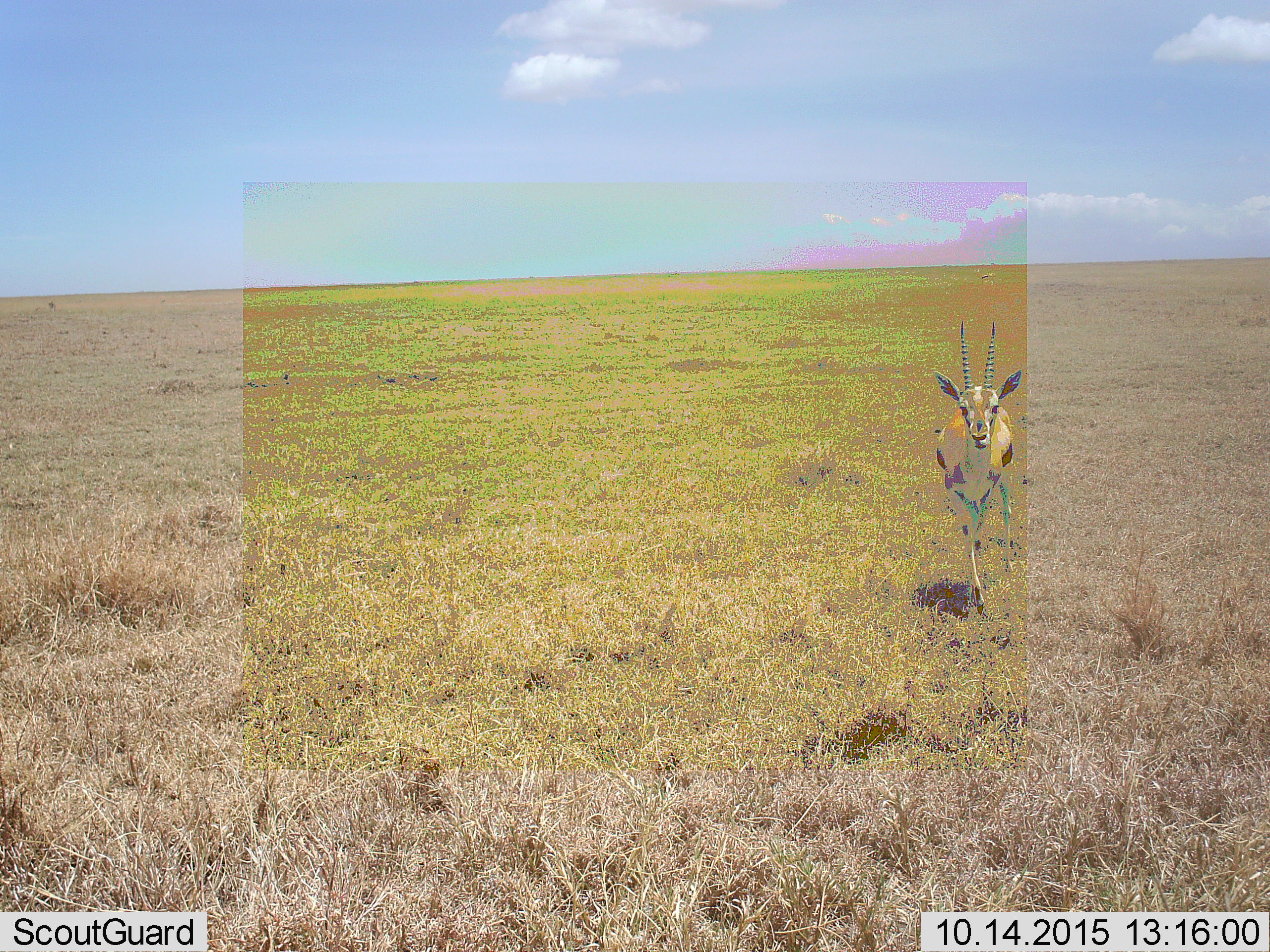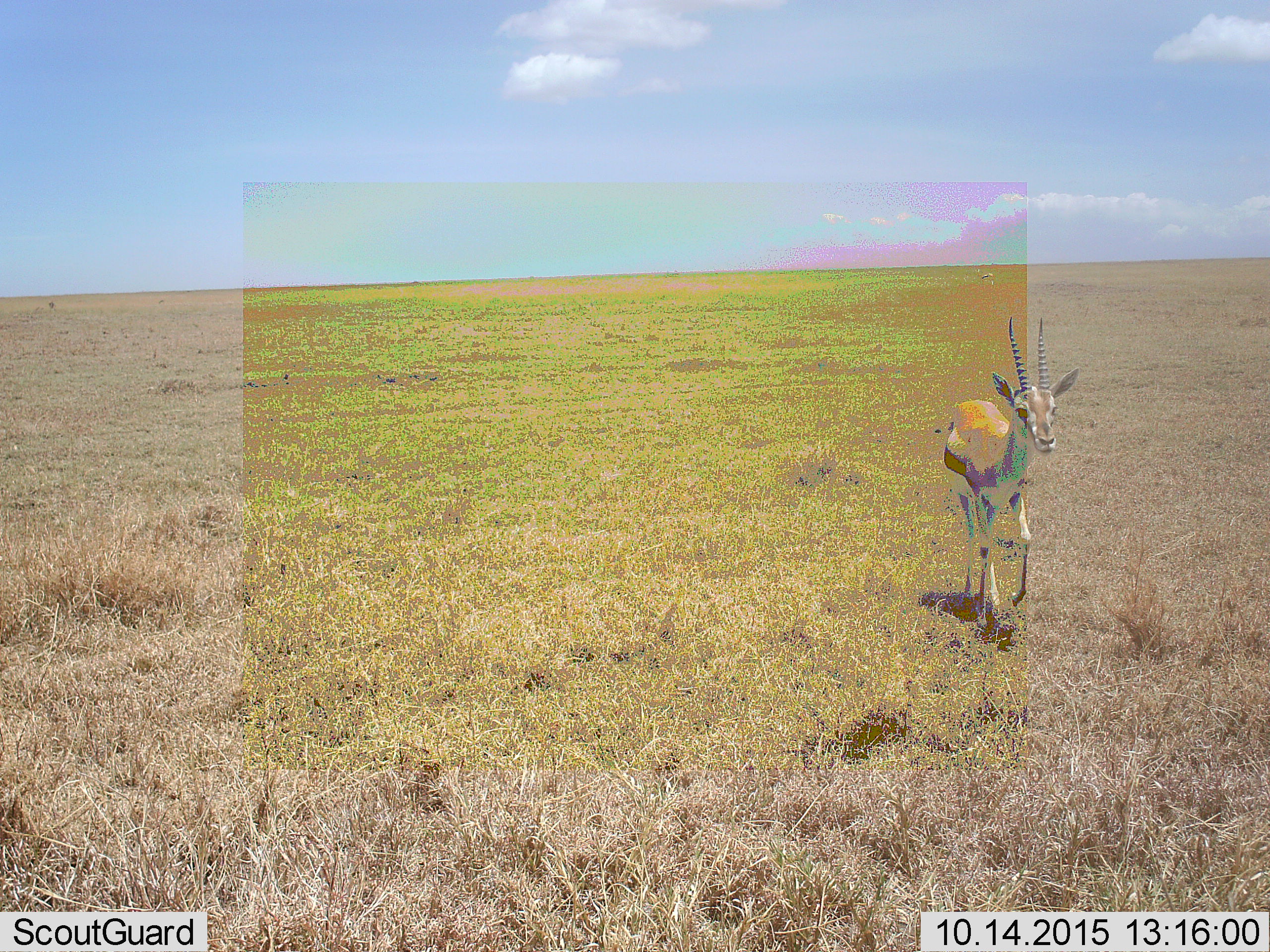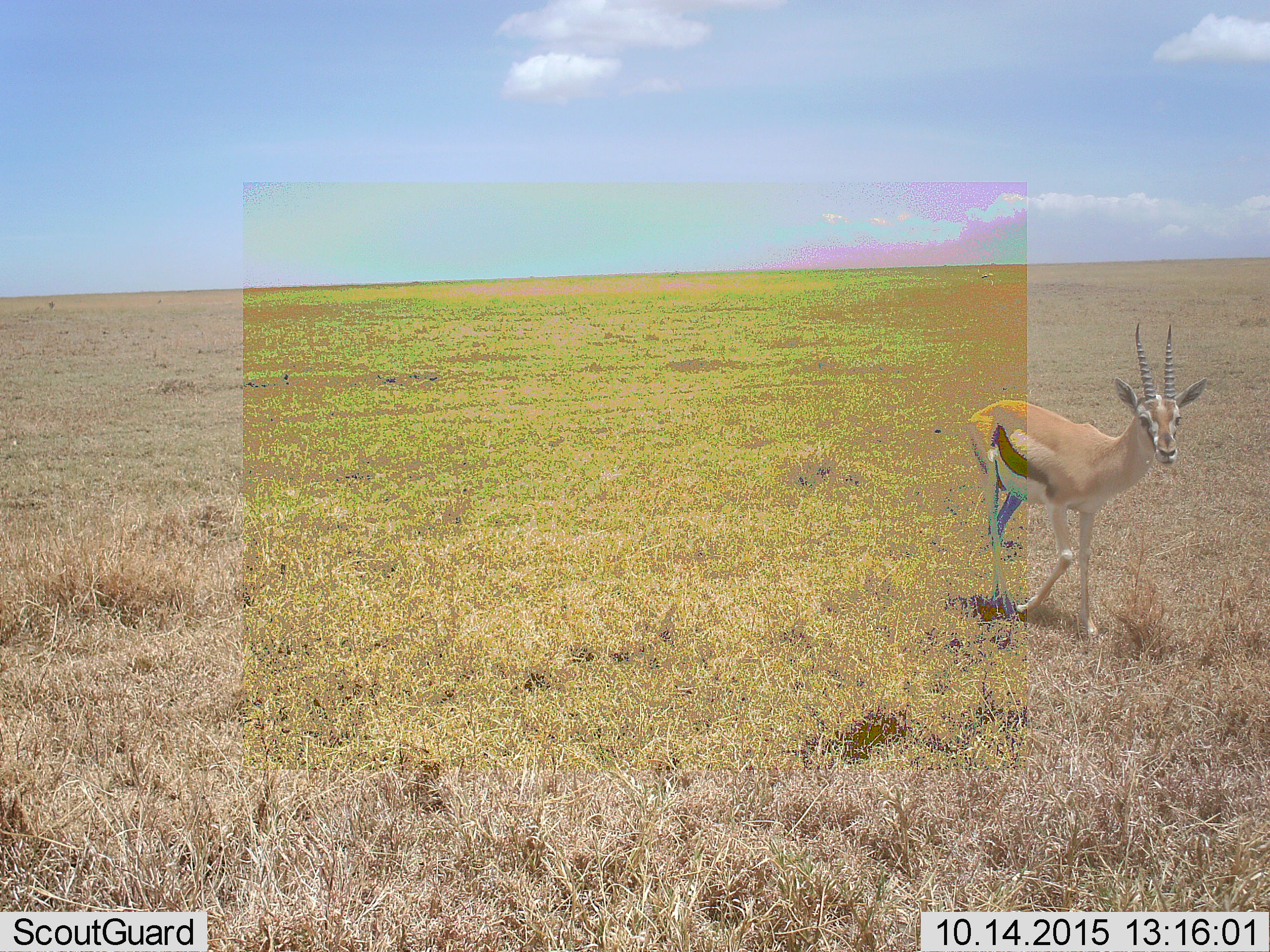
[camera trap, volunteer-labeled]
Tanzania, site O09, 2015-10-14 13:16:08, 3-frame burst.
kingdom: Animalia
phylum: Chordata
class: Mammalia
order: Artiodactyla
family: Bovidae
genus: Eudorcas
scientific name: Eudorcas thomsonii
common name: thomson's gazelle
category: gazellethomsons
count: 1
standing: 29%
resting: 0%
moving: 100%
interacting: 0%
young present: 0%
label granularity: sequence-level